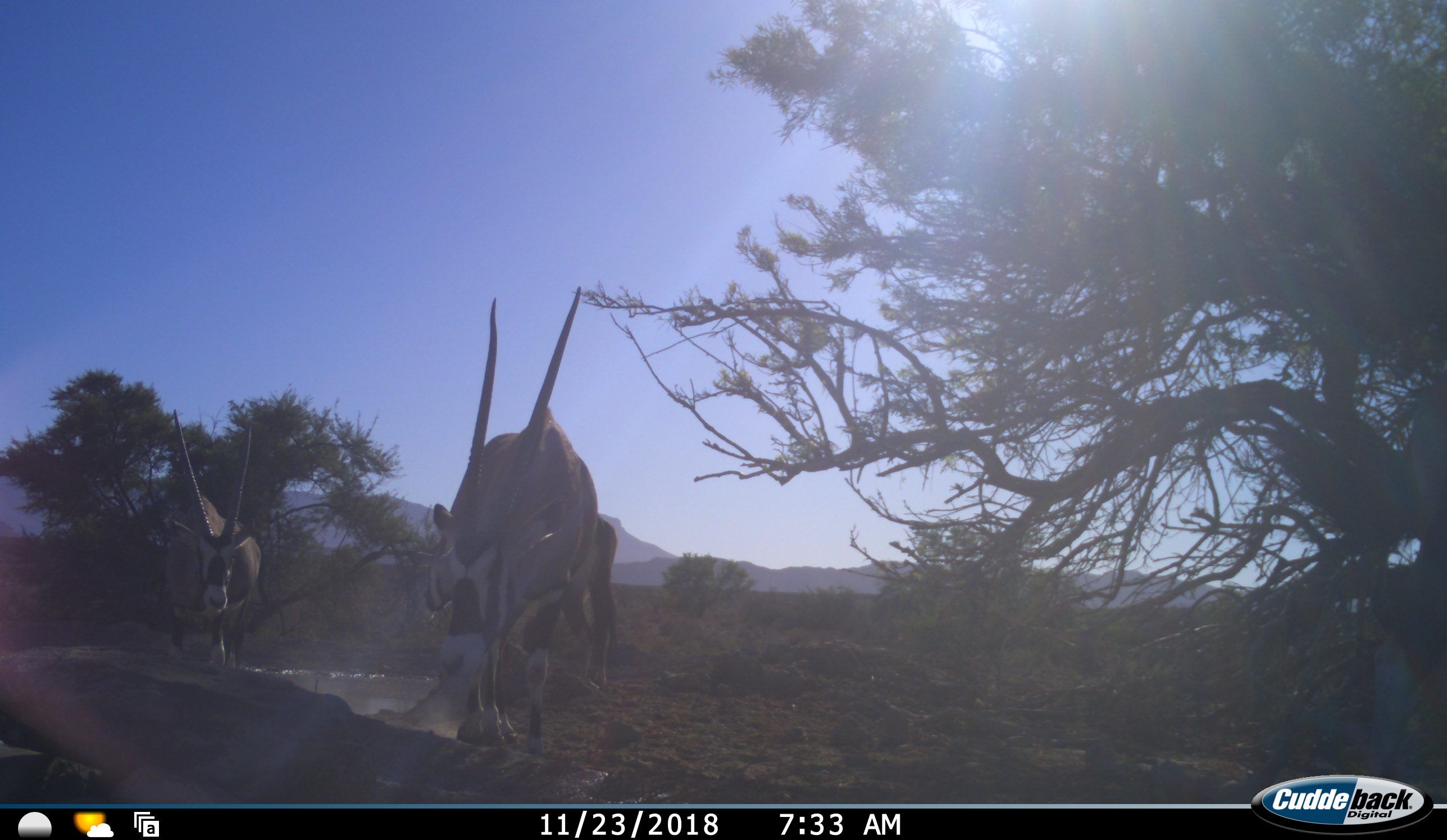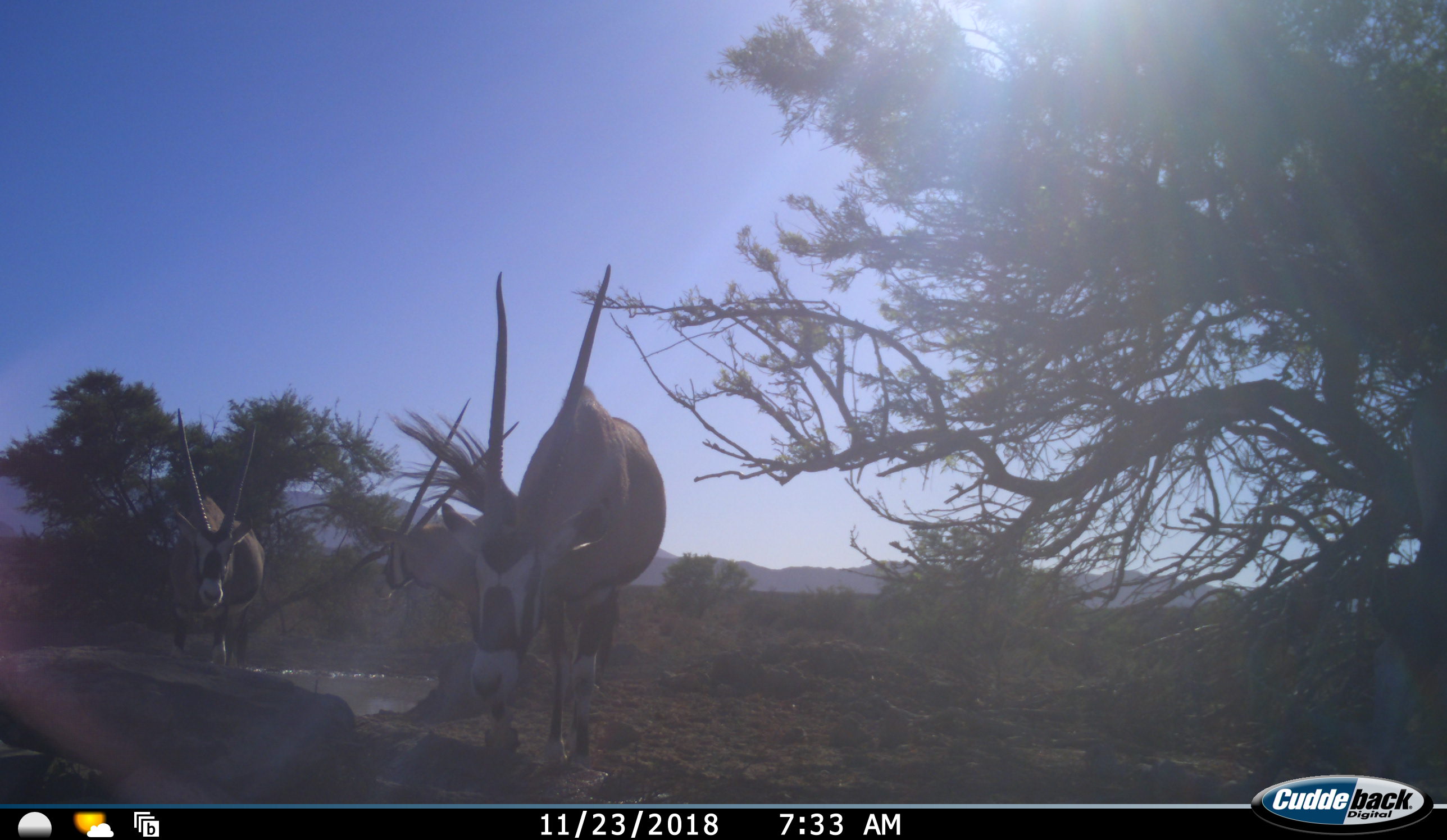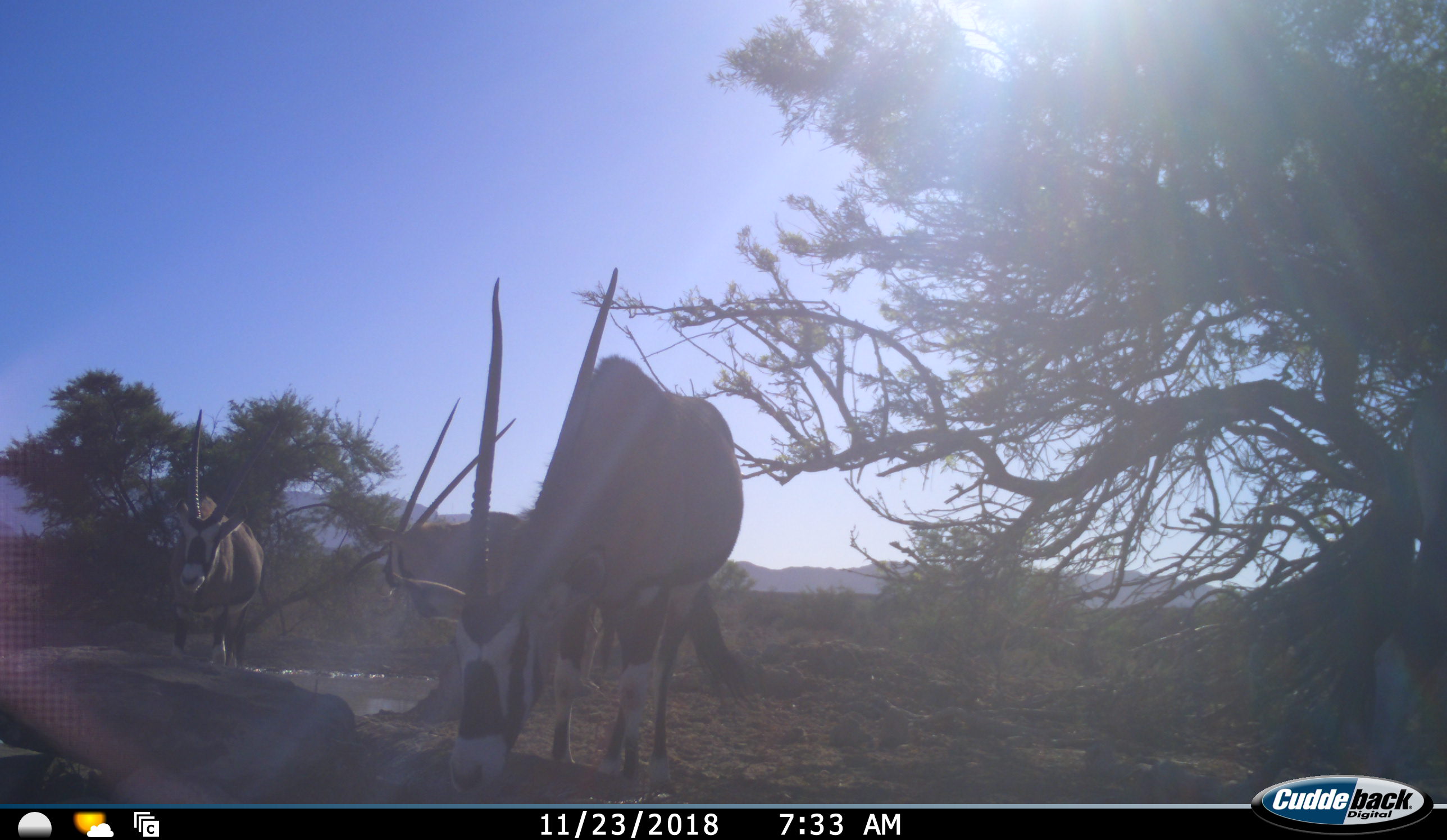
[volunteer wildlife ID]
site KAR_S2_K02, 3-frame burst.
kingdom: Animalia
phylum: Chordata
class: Mammalia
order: Artiodactyla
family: Bovidae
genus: Oryx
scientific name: Oryx gazella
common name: gemsbok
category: oryx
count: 4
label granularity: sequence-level